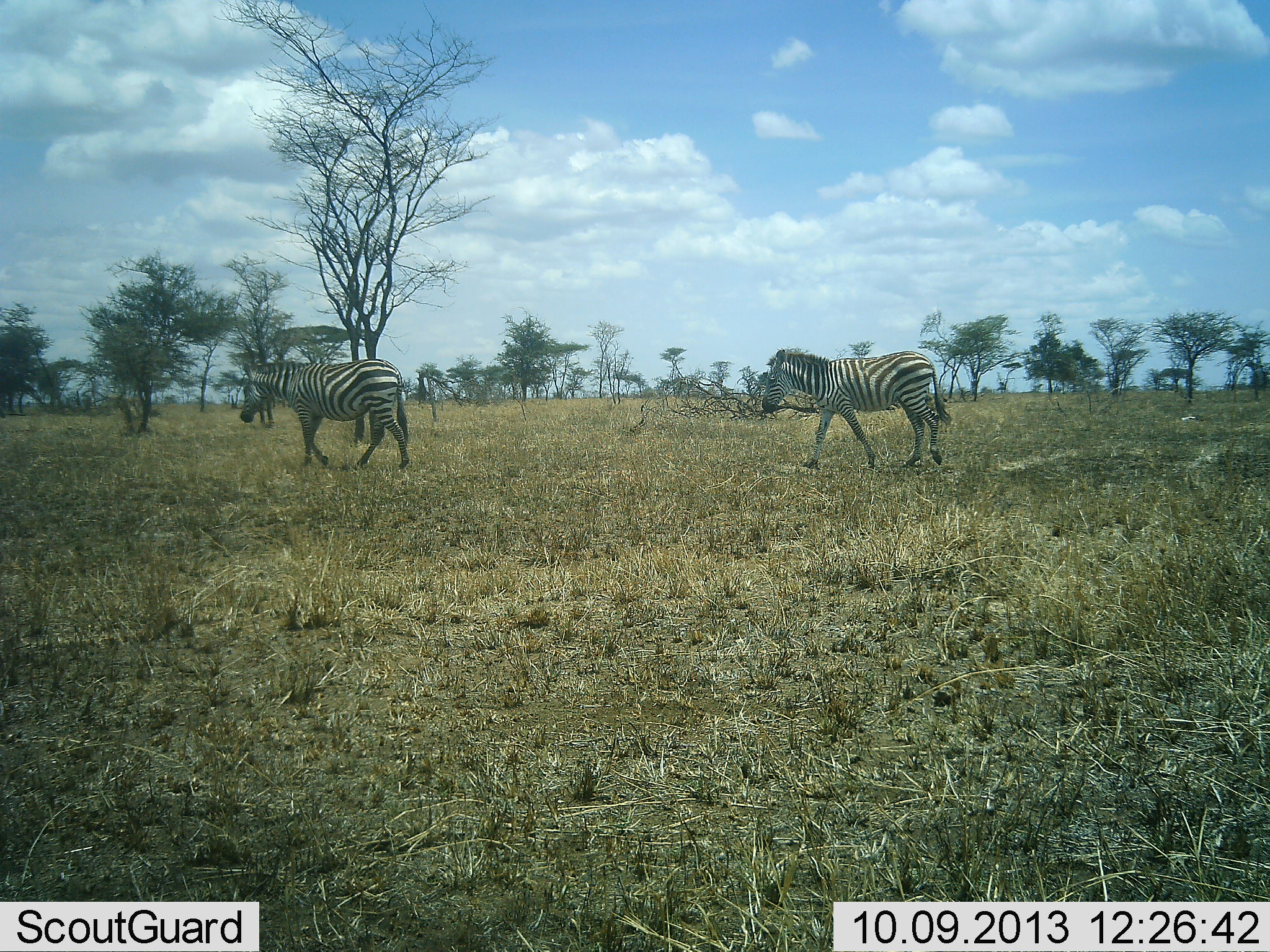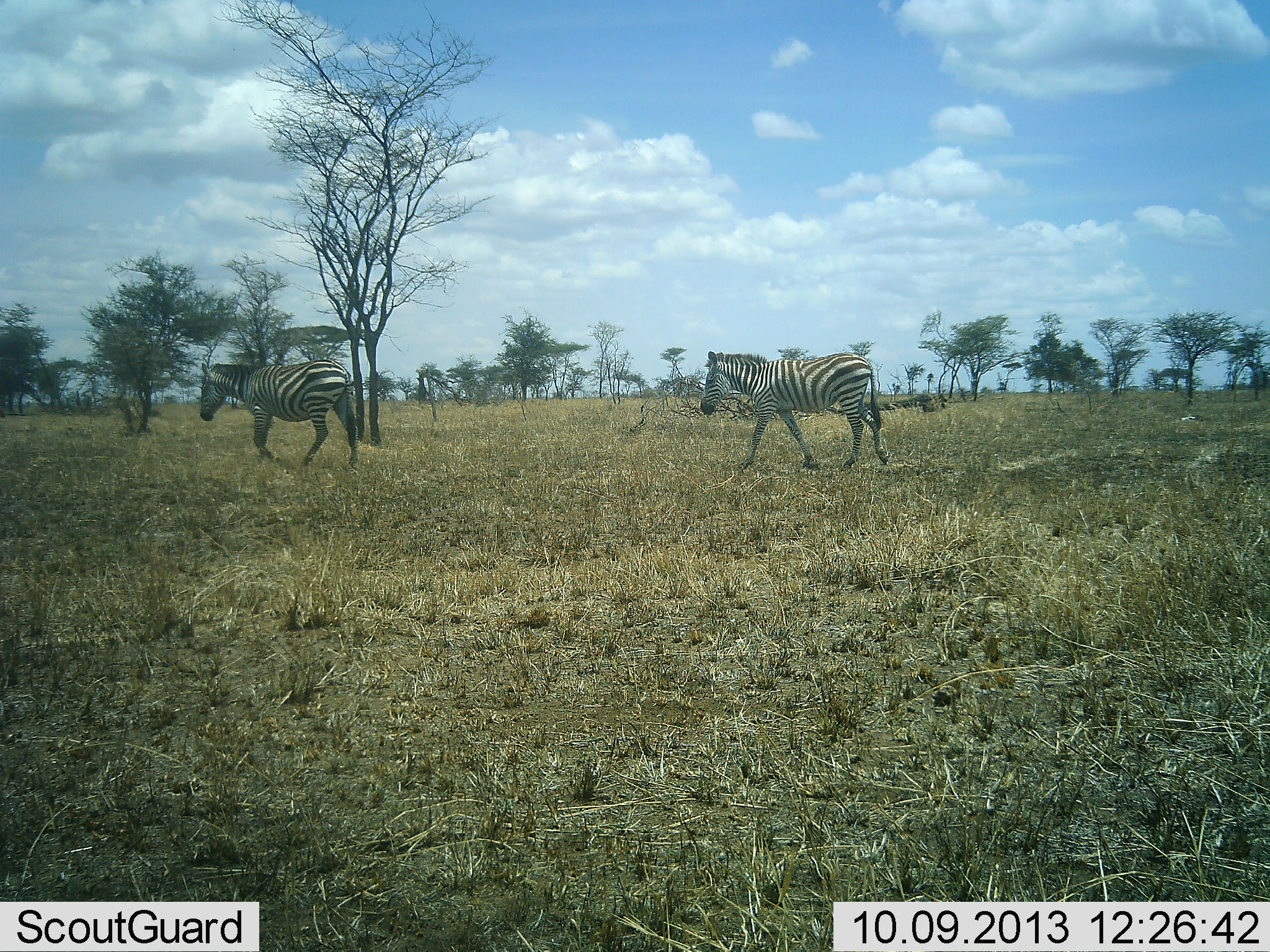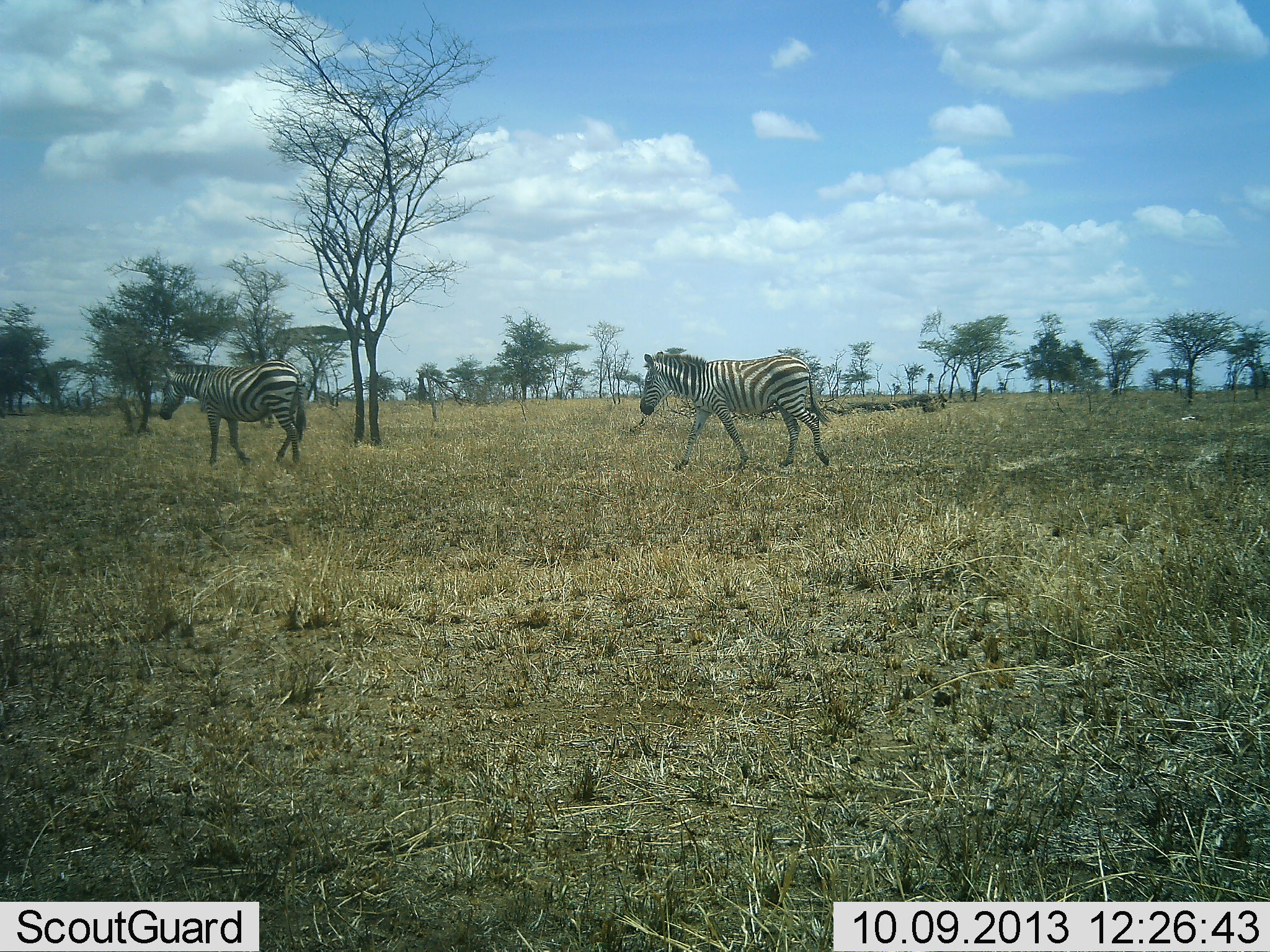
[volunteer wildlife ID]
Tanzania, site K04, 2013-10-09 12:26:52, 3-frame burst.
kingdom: Animalia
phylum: Chordata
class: Mammalia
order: Perissodactyla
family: Equidae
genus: Equus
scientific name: Equus quagga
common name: plains zebra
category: zebra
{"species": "zebra (plains zebra) (Equus quagga)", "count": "2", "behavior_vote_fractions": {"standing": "0%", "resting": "0%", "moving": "100%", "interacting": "0%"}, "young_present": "0%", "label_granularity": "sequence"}